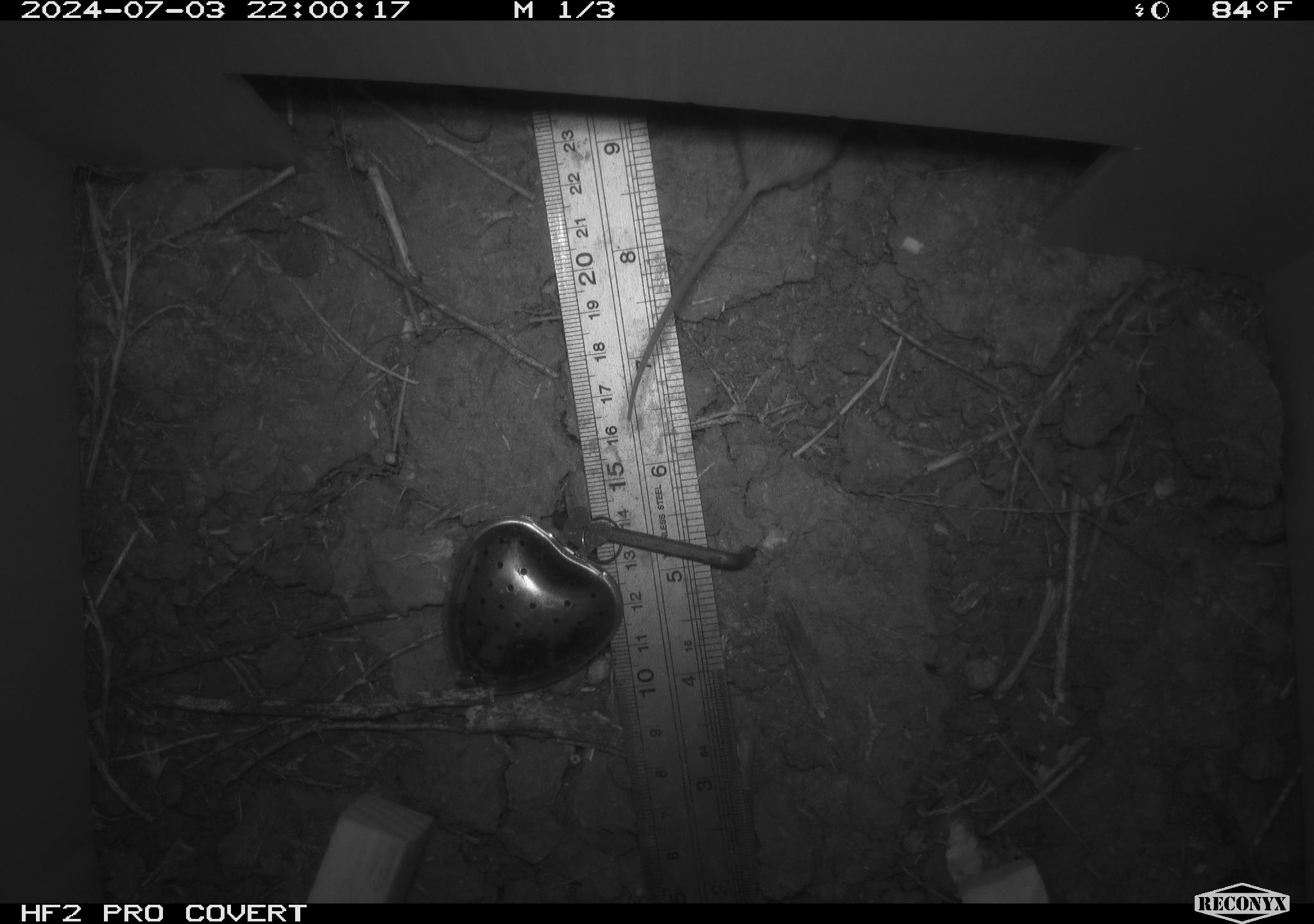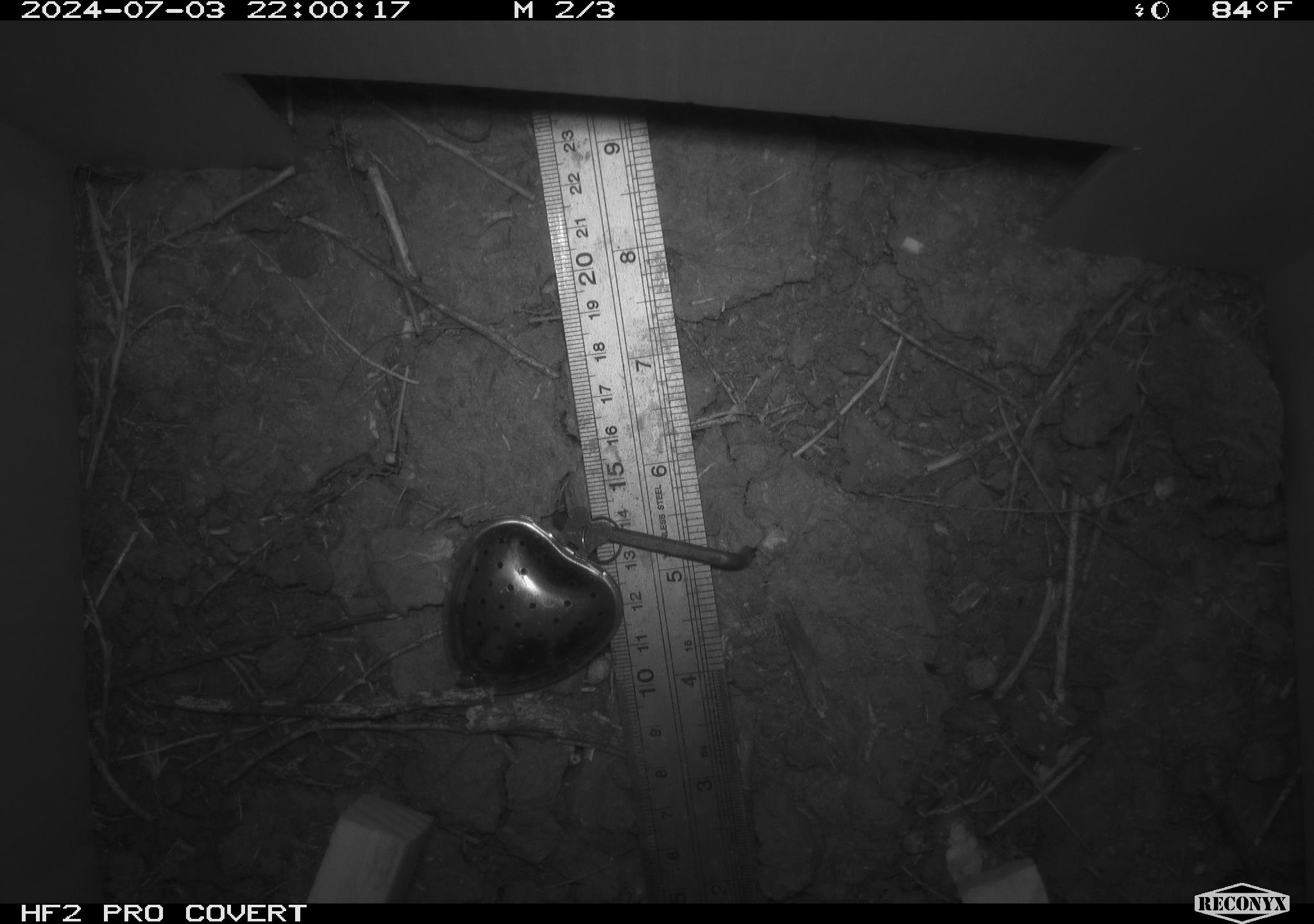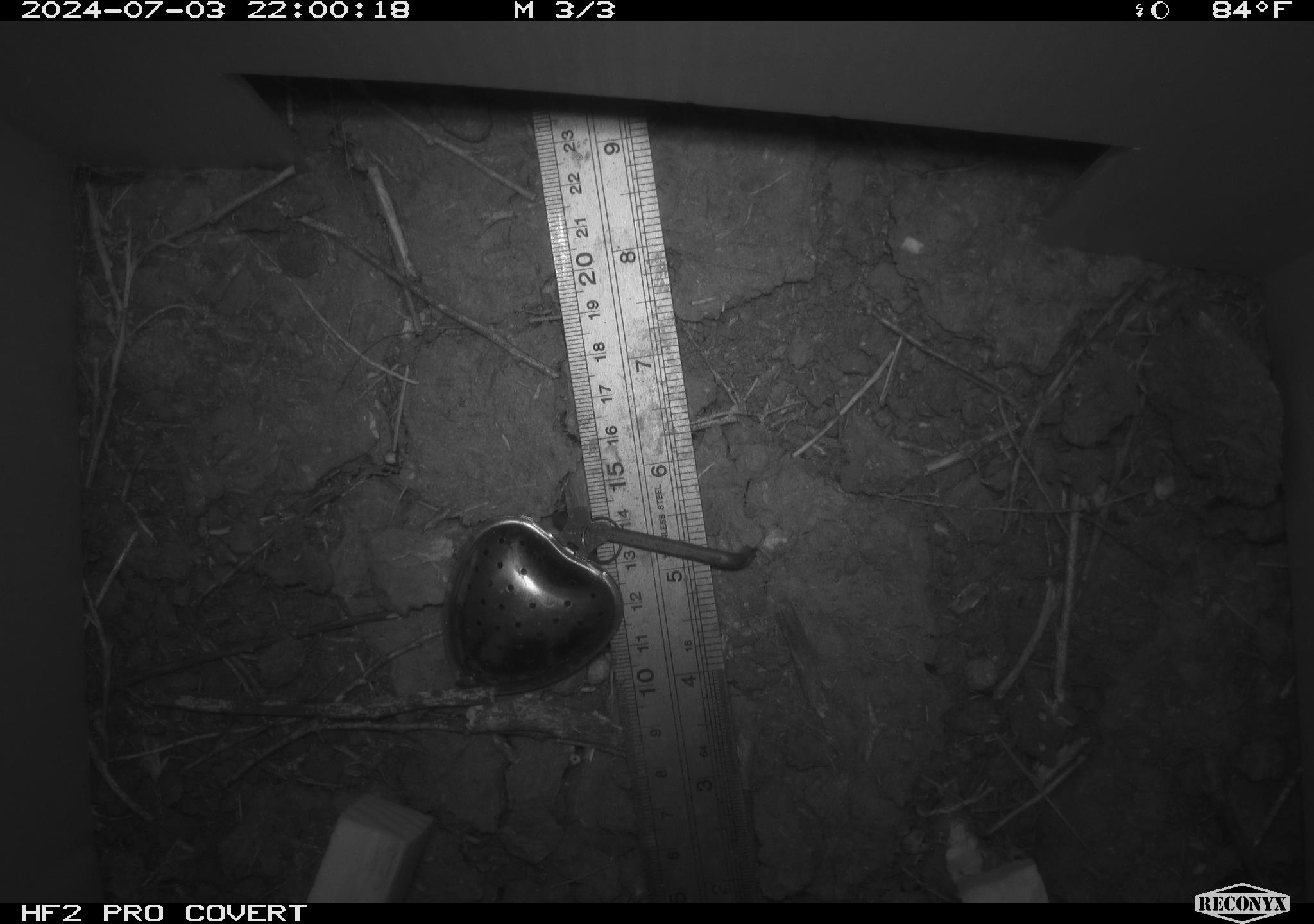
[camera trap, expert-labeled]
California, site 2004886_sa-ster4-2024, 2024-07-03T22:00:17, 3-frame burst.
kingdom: Animalia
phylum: Chordata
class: Mammalia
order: Rodentia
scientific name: Rodentia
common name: mouse species